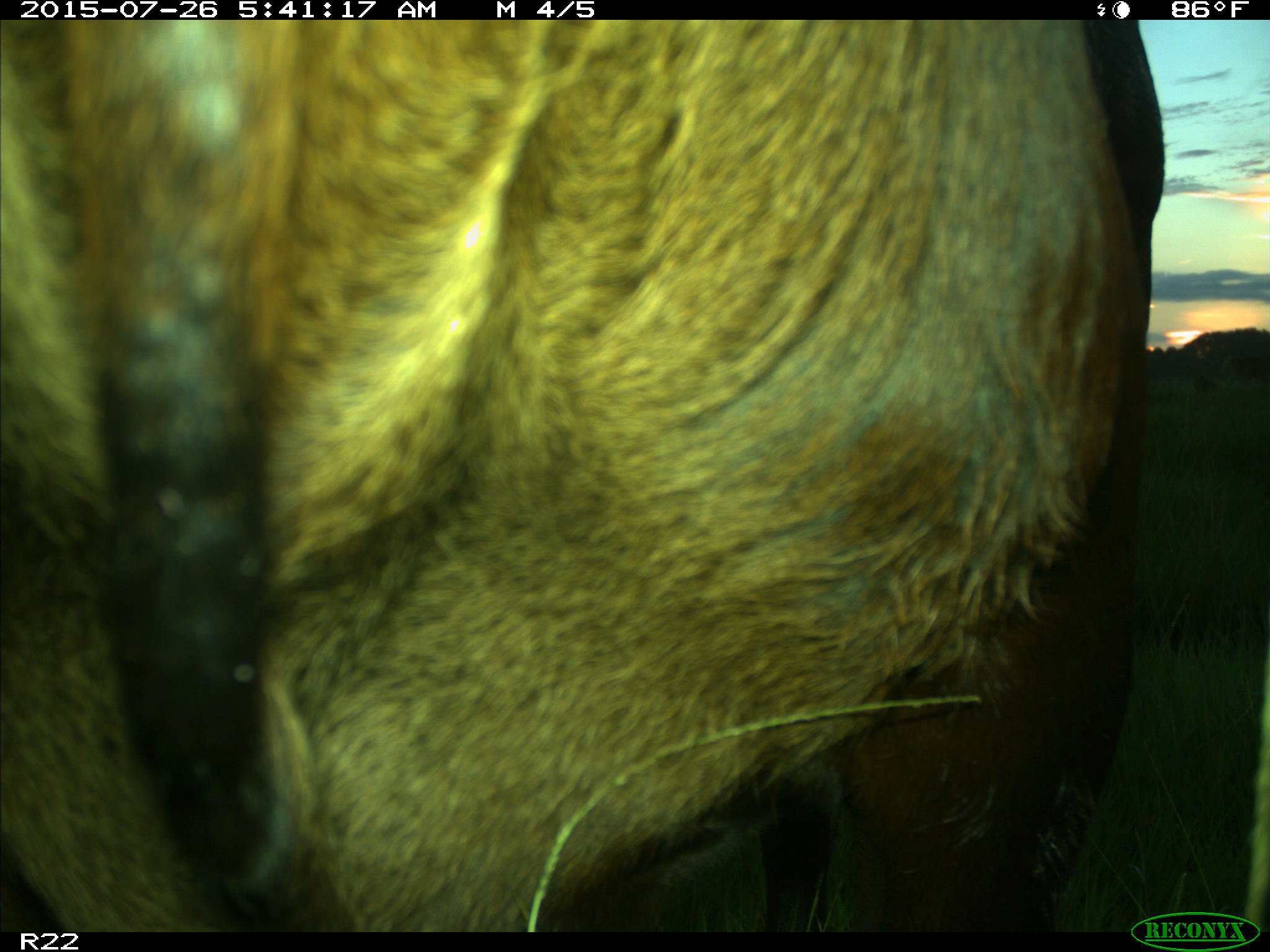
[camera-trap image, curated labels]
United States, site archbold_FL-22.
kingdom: Animalia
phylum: Chordata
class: Mammalia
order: Artiodactyla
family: Bovidae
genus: Bos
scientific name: Bos taurus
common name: domestic cow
Bos taurus (domestic cow).